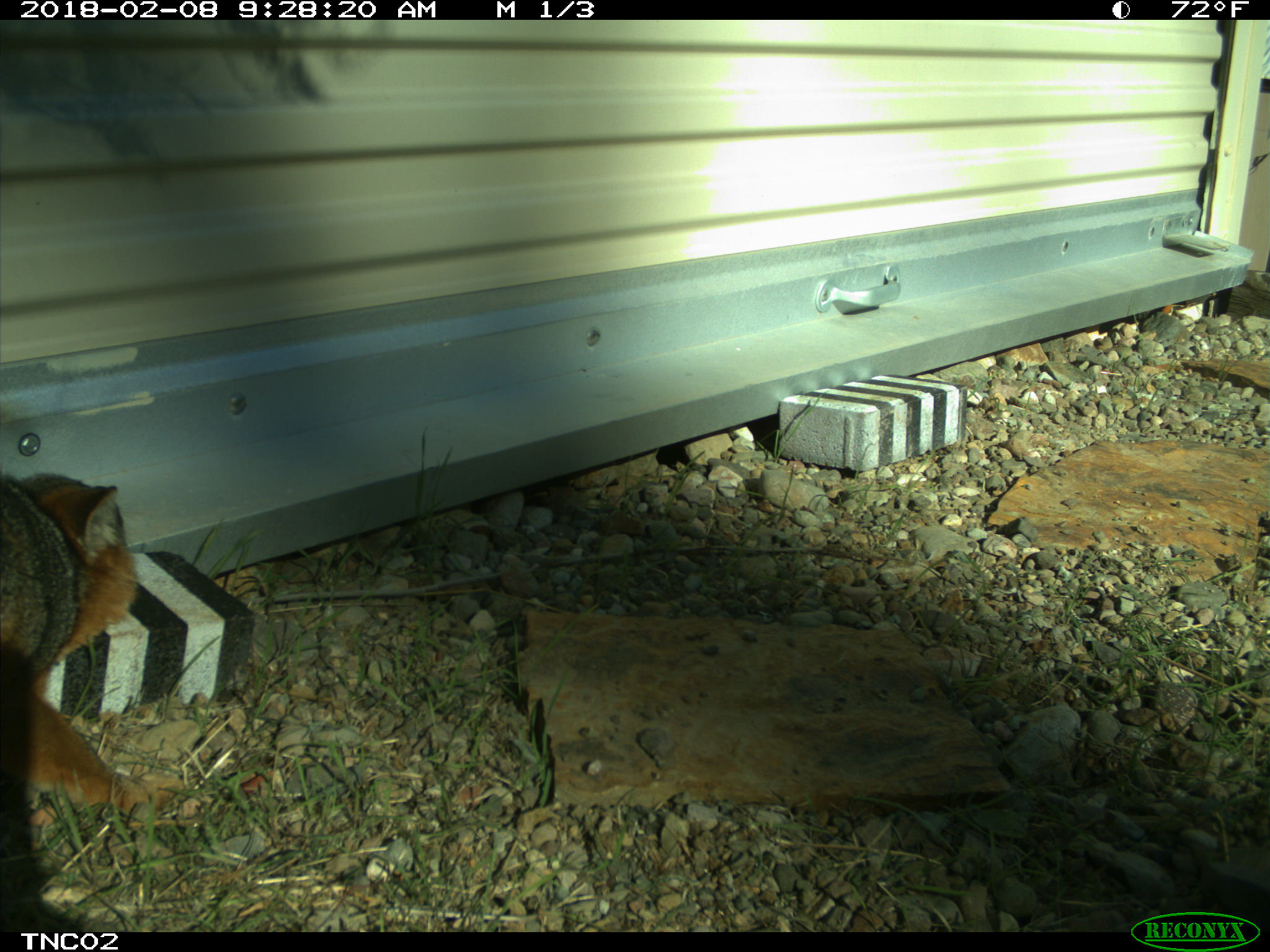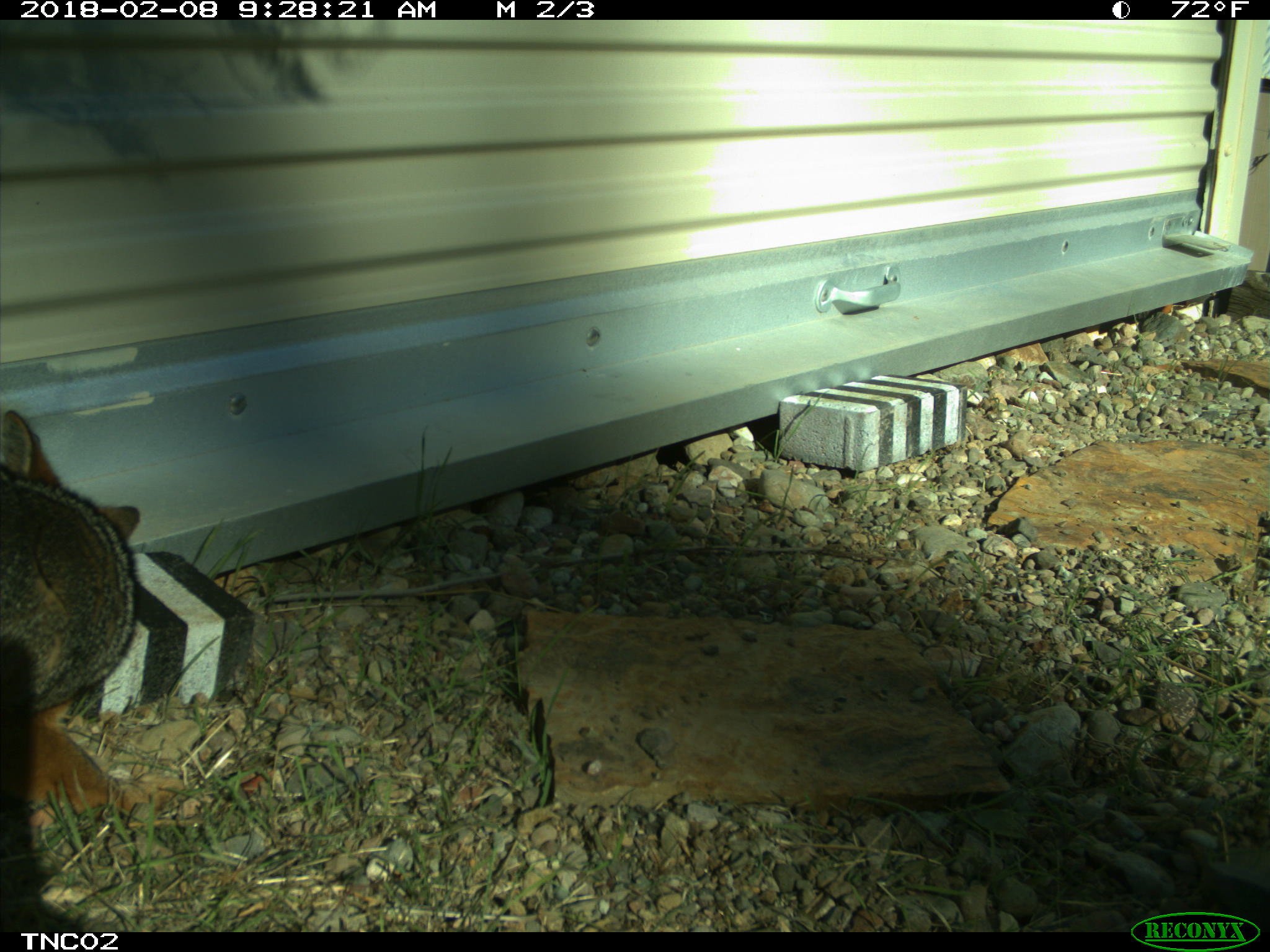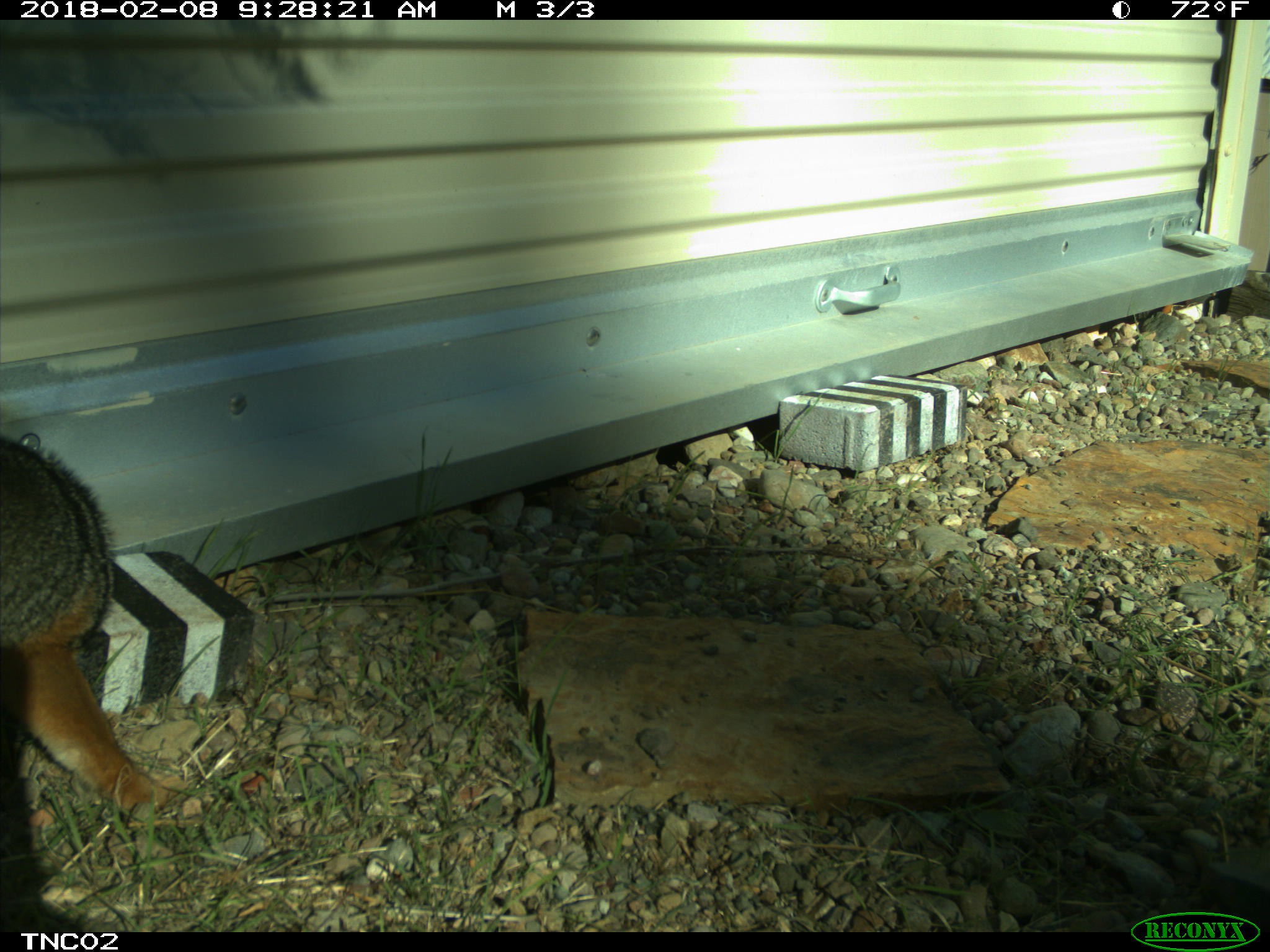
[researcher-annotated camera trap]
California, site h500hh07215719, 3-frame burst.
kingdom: Animalia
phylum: Chordata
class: Mammalia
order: Carnivora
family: Canidae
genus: Urocyon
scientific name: Urocyon littoralis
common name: island fox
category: fox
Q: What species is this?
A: Fox (island fox) (Urocyon littoralis).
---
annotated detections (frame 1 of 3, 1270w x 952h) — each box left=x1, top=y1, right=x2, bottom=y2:
fox: left=0, top=473, right=177, bottom=817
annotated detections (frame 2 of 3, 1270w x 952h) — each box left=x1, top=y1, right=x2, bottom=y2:
fox: left=0, top=410, right=139, bottom=816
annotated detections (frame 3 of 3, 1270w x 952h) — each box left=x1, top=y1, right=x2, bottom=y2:
fox: left=0, top=439, right=204, bottom=819